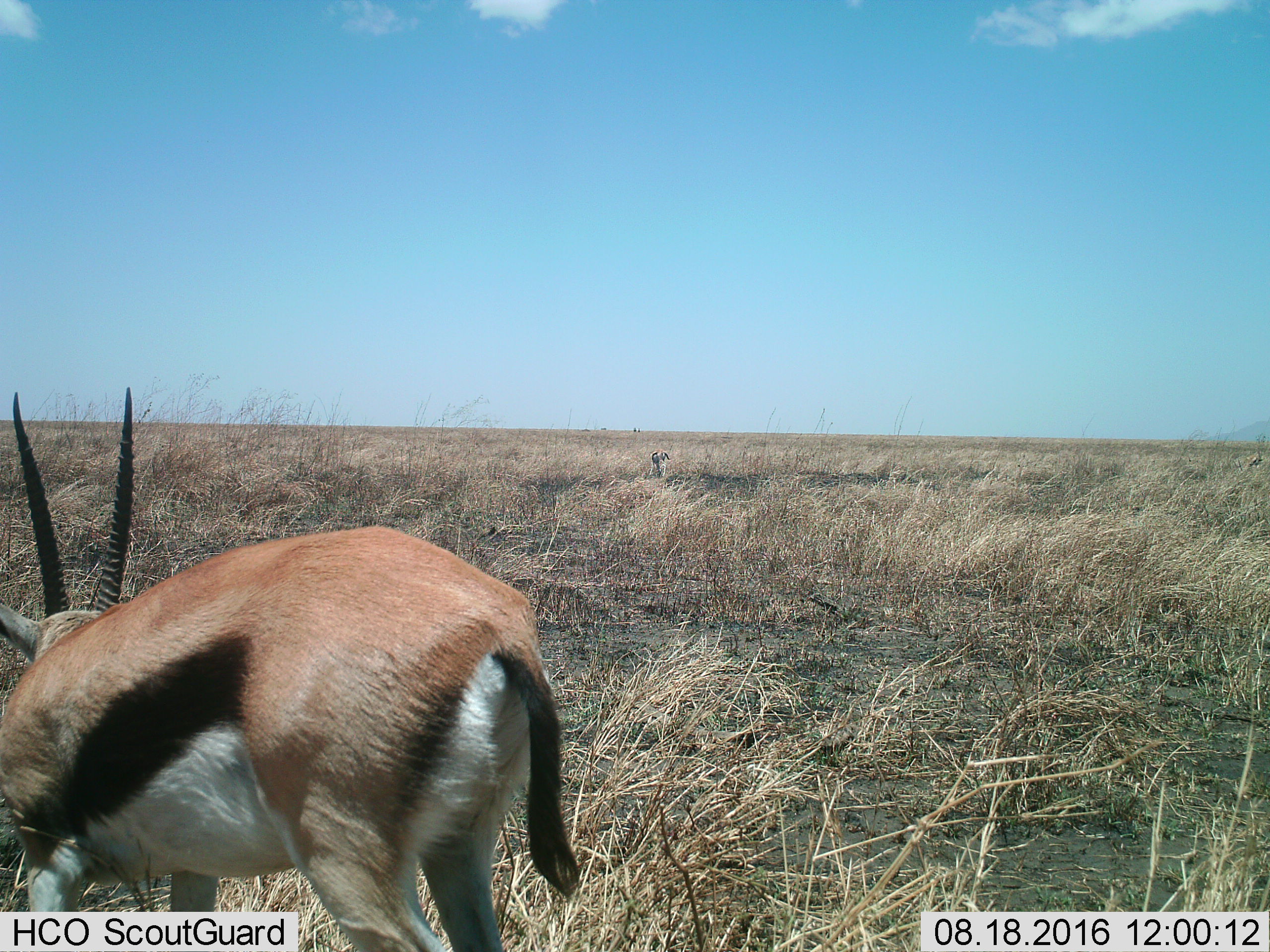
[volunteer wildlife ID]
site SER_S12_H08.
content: unidentified animal